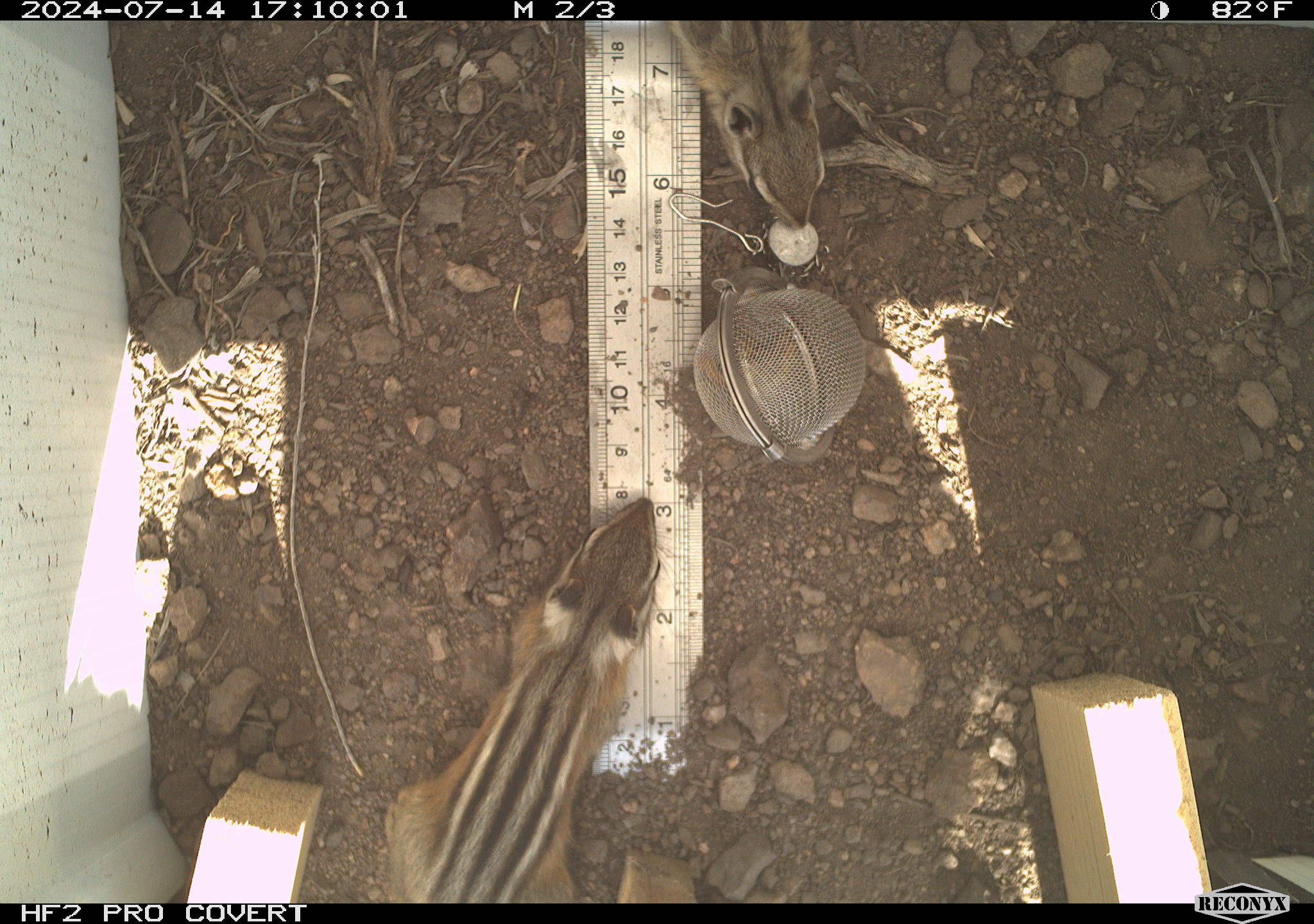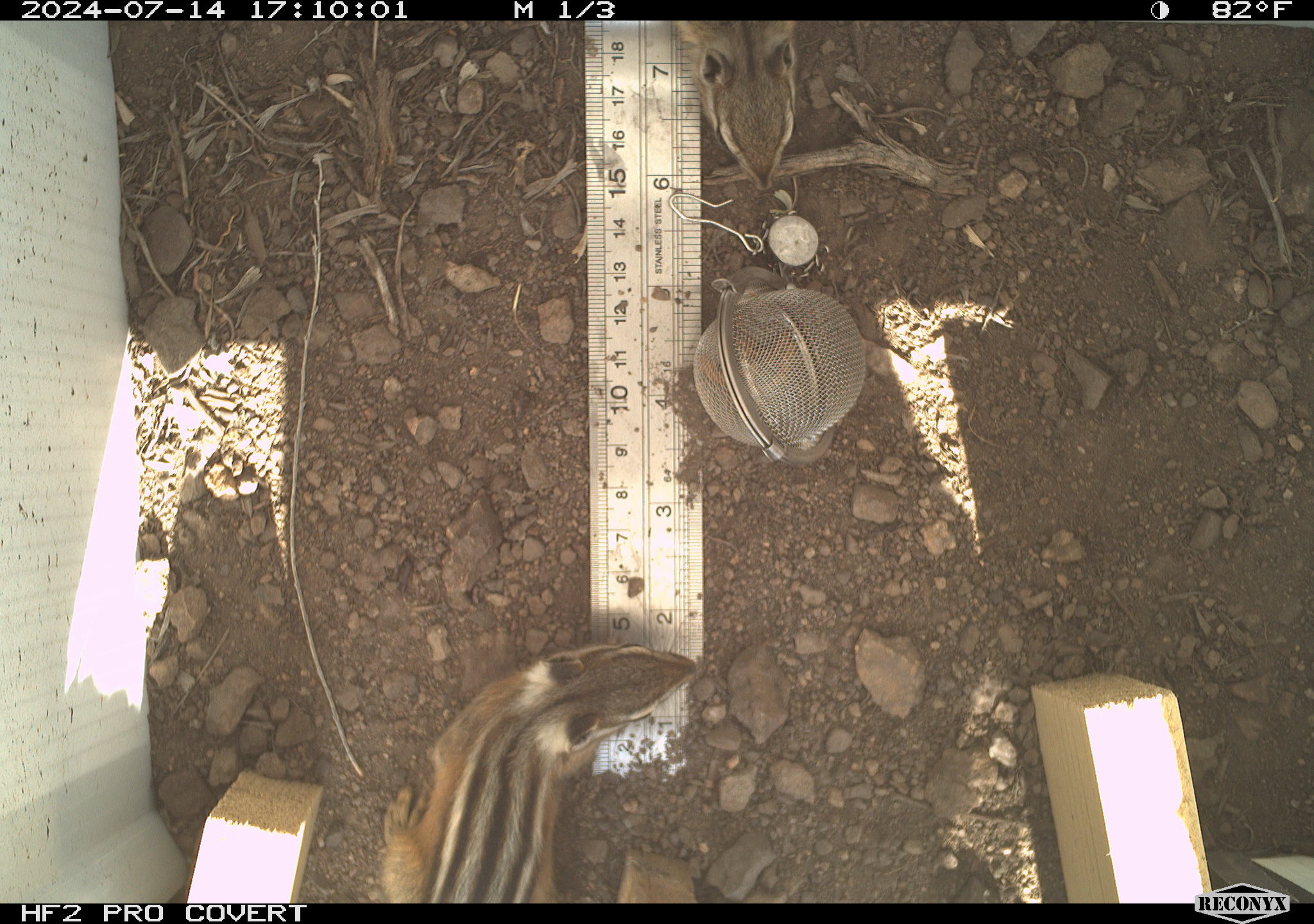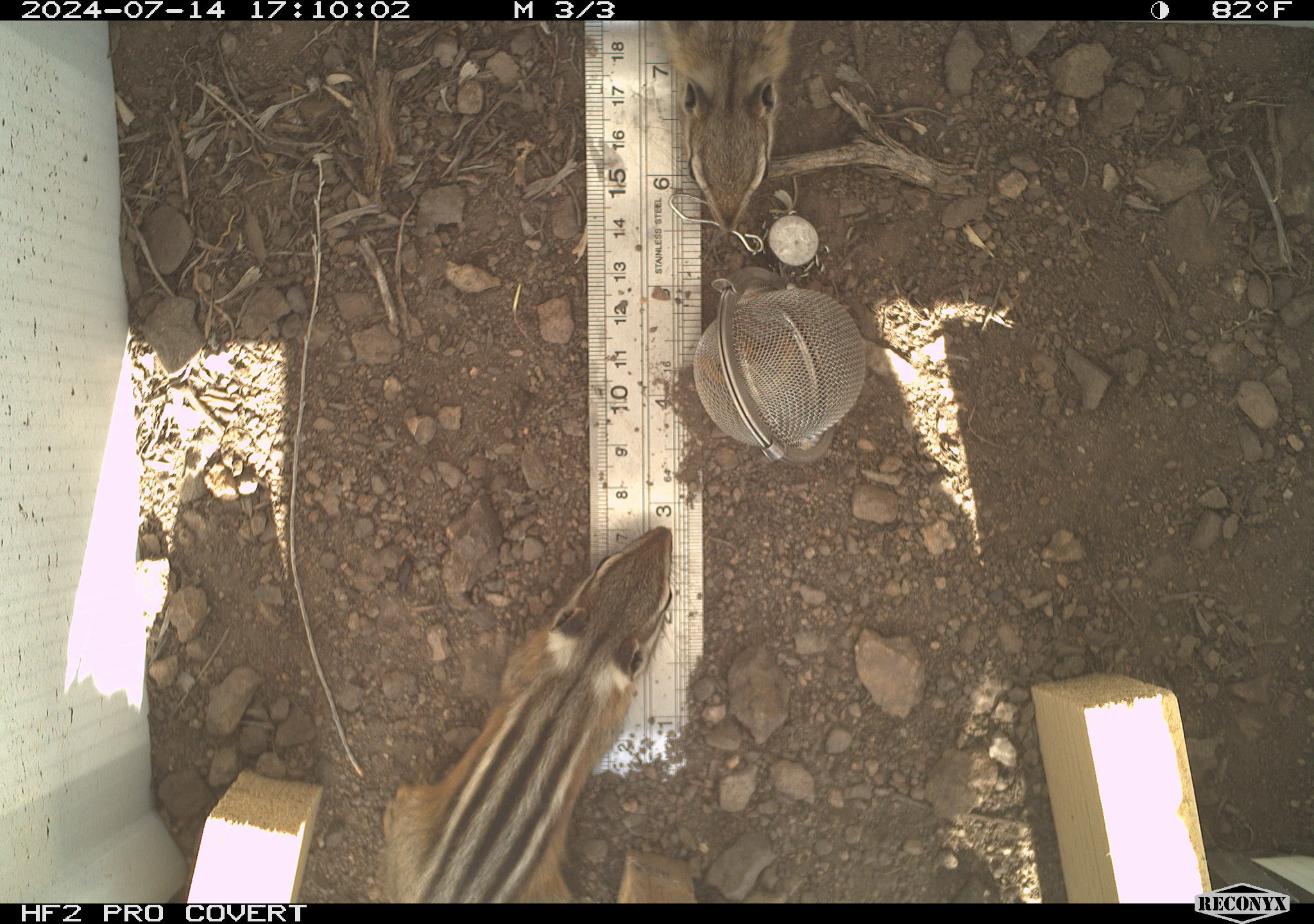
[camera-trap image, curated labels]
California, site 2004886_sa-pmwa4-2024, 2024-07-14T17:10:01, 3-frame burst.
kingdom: Animalia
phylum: Chordata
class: Mammalia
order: Rodentia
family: Sciuridae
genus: Neotamias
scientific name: Neotamias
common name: western chipmunks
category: neotamias species